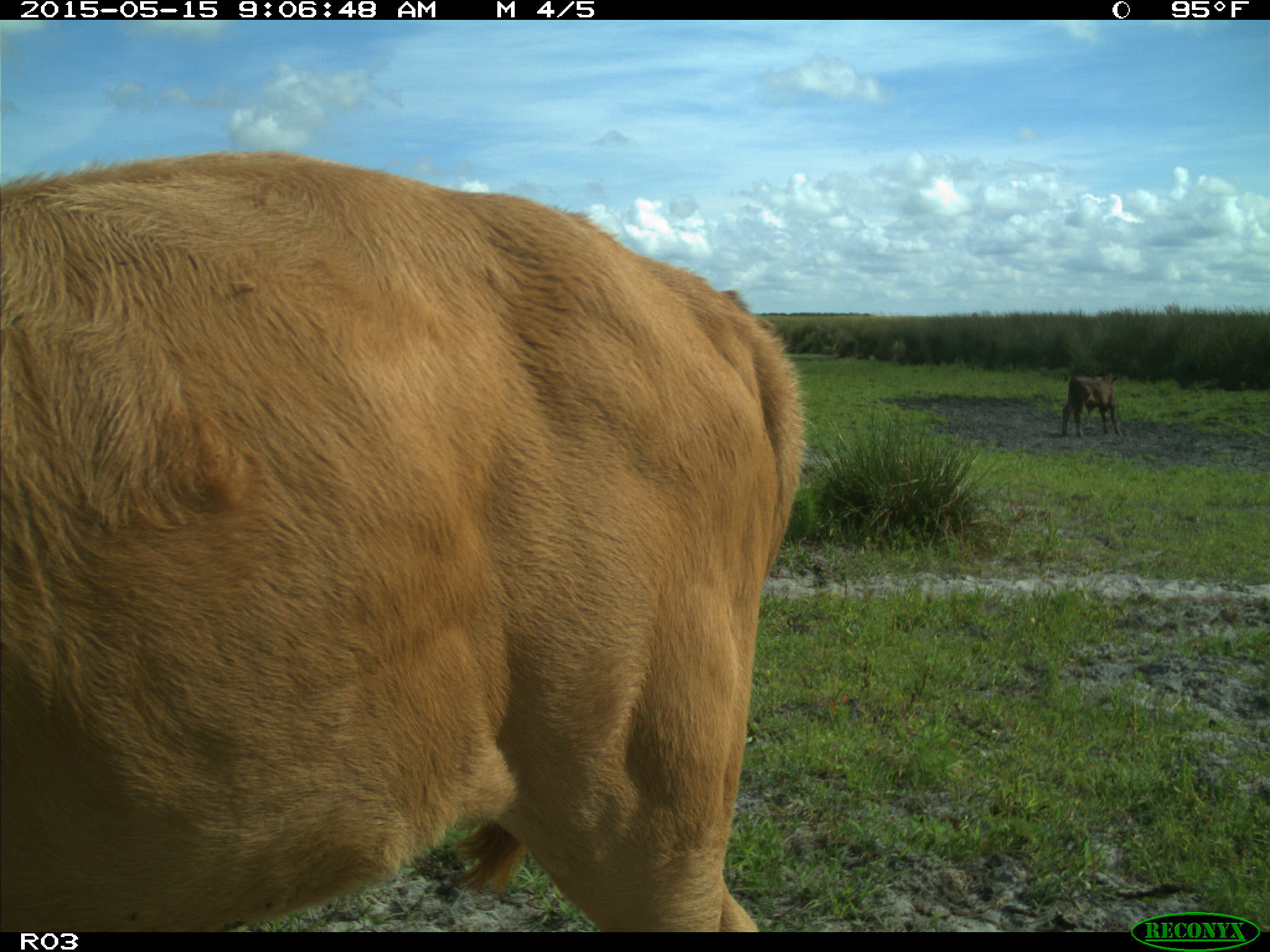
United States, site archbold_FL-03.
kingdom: Animalia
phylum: Chordata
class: Mammalia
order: Artiodactyla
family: Bovidae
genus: Bos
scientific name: Bos taurus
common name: domestic cow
Bos taurus (domestic cow).